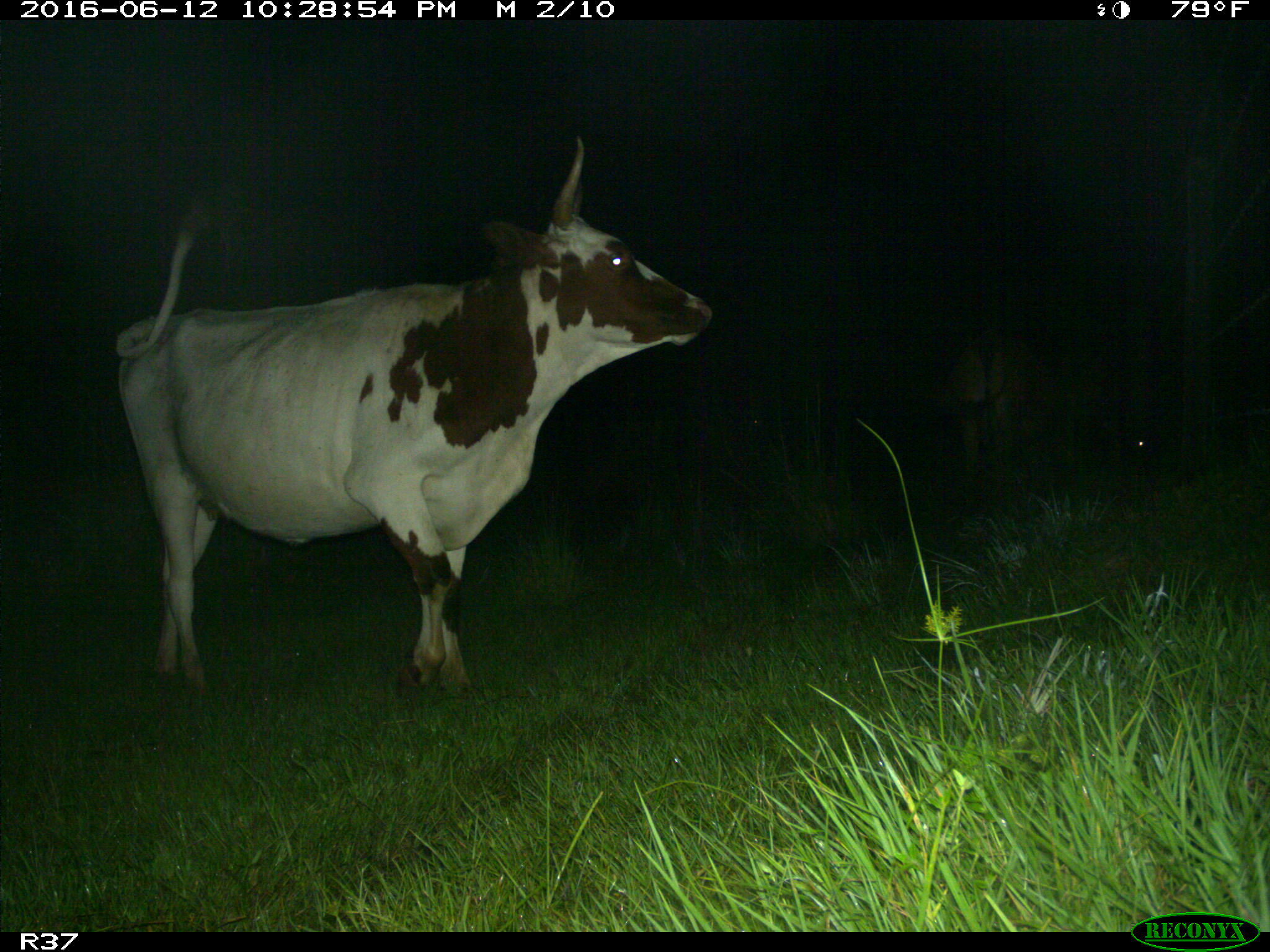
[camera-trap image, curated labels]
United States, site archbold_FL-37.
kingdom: Animalia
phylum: Chordata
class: Mammalia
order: Artiodactyla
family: Bovidae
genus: Bos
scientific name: Bos taurus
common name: domestic cow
Bos taurus (domestic cow).